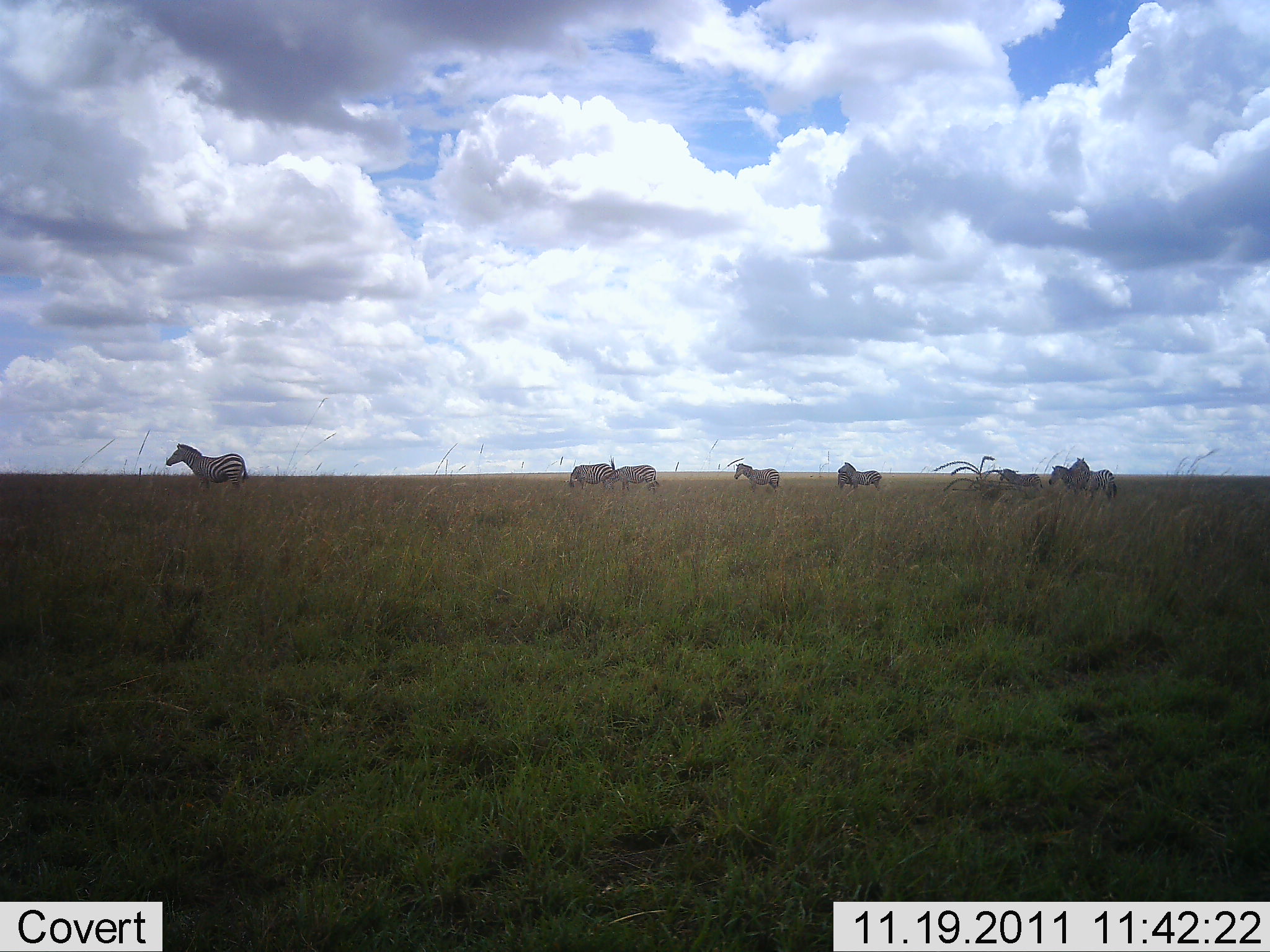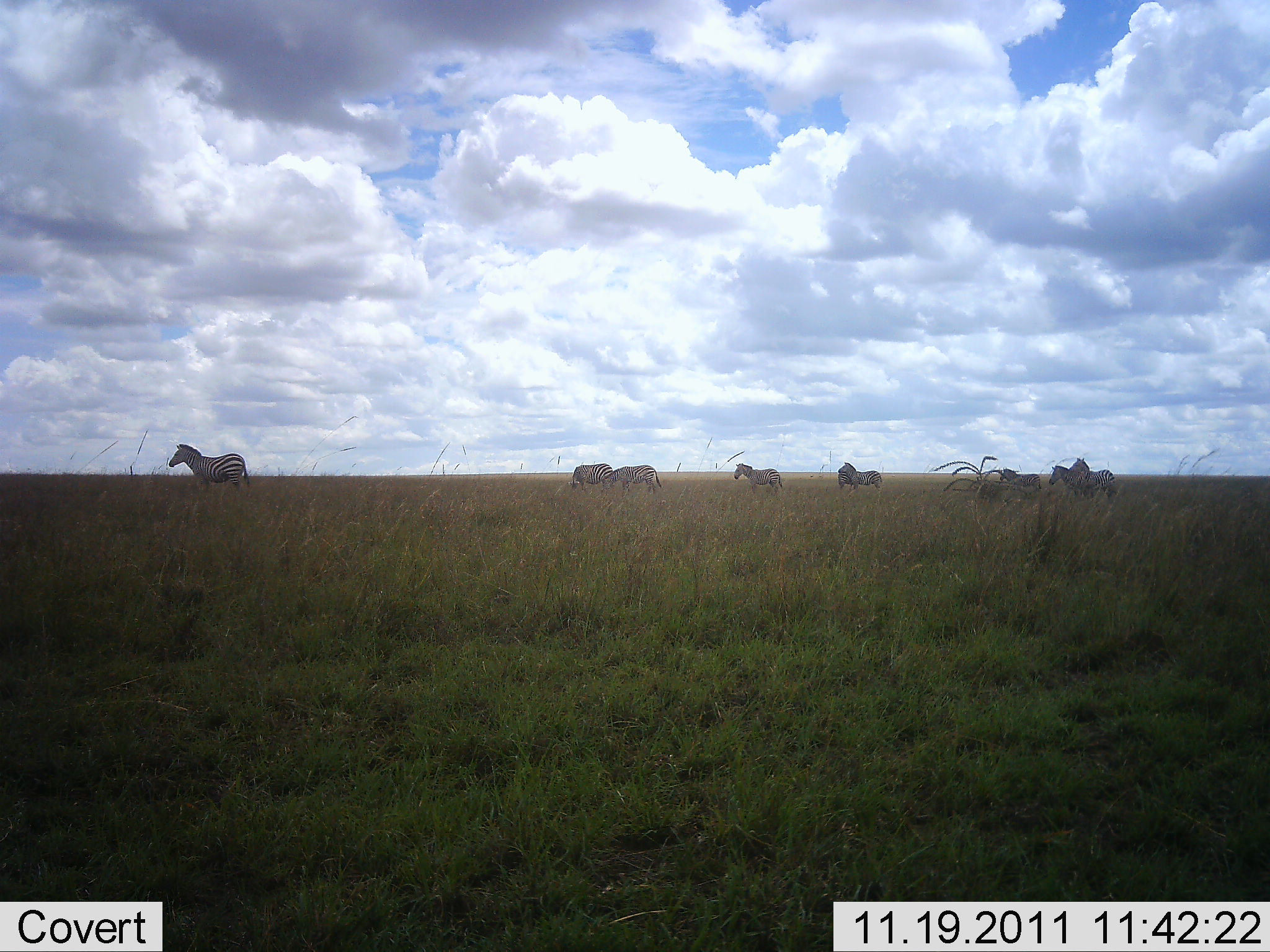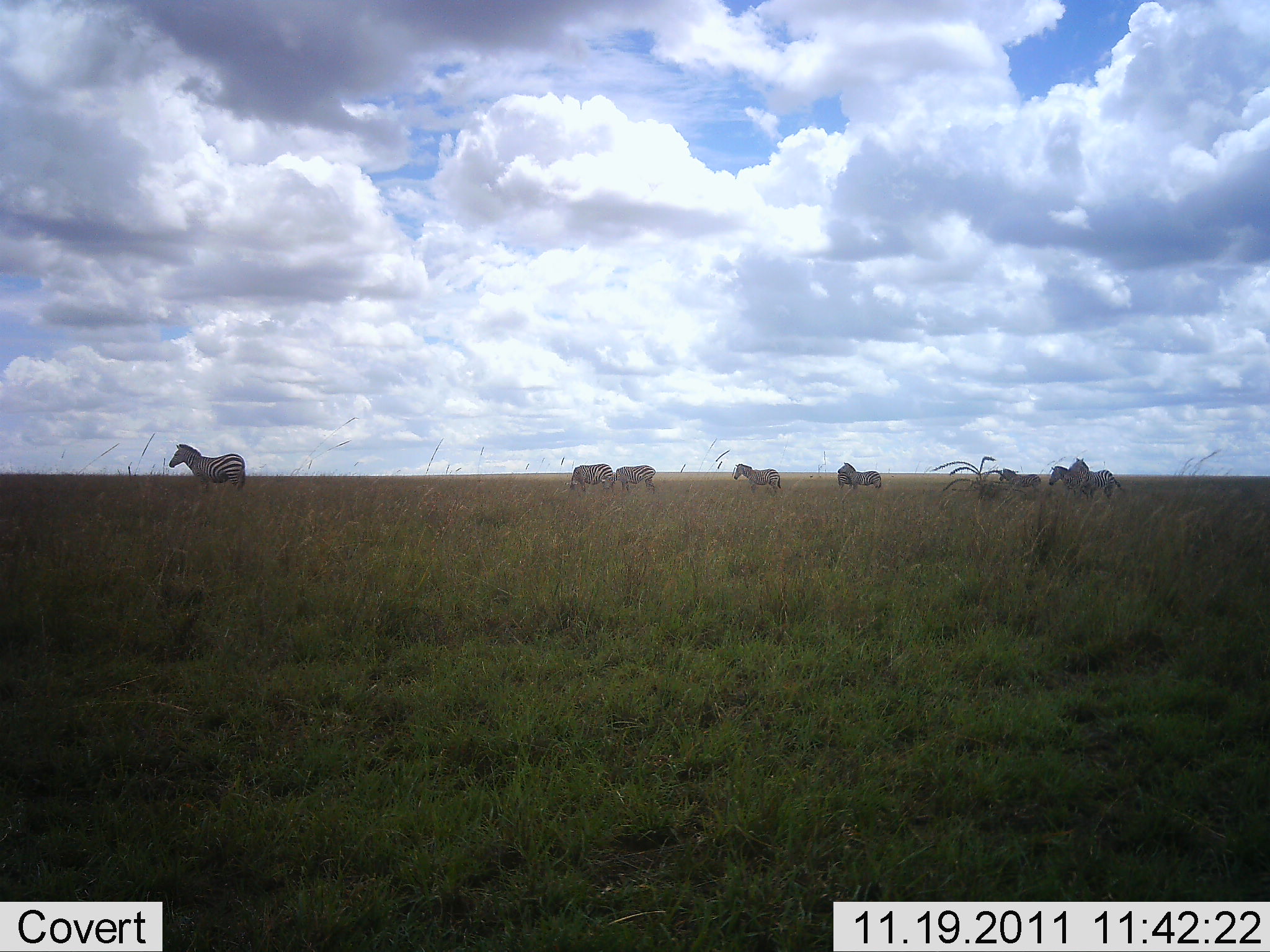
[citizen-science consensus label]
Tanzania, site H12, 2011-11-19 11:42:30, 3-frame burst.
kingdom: Animalia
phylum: Chordata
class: Mammalia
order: Perissodactyla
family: Equidae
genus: Equus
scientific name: Equus quagga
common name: plains zebra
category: zebra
Zebra (plains zebra) (Equus quagga), count 8. Behavior (volunteer vote fractions): standing 64%, resting 0%, moving 36%, interacting 0%. Young present (vote fraction): 0%. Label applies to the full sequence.